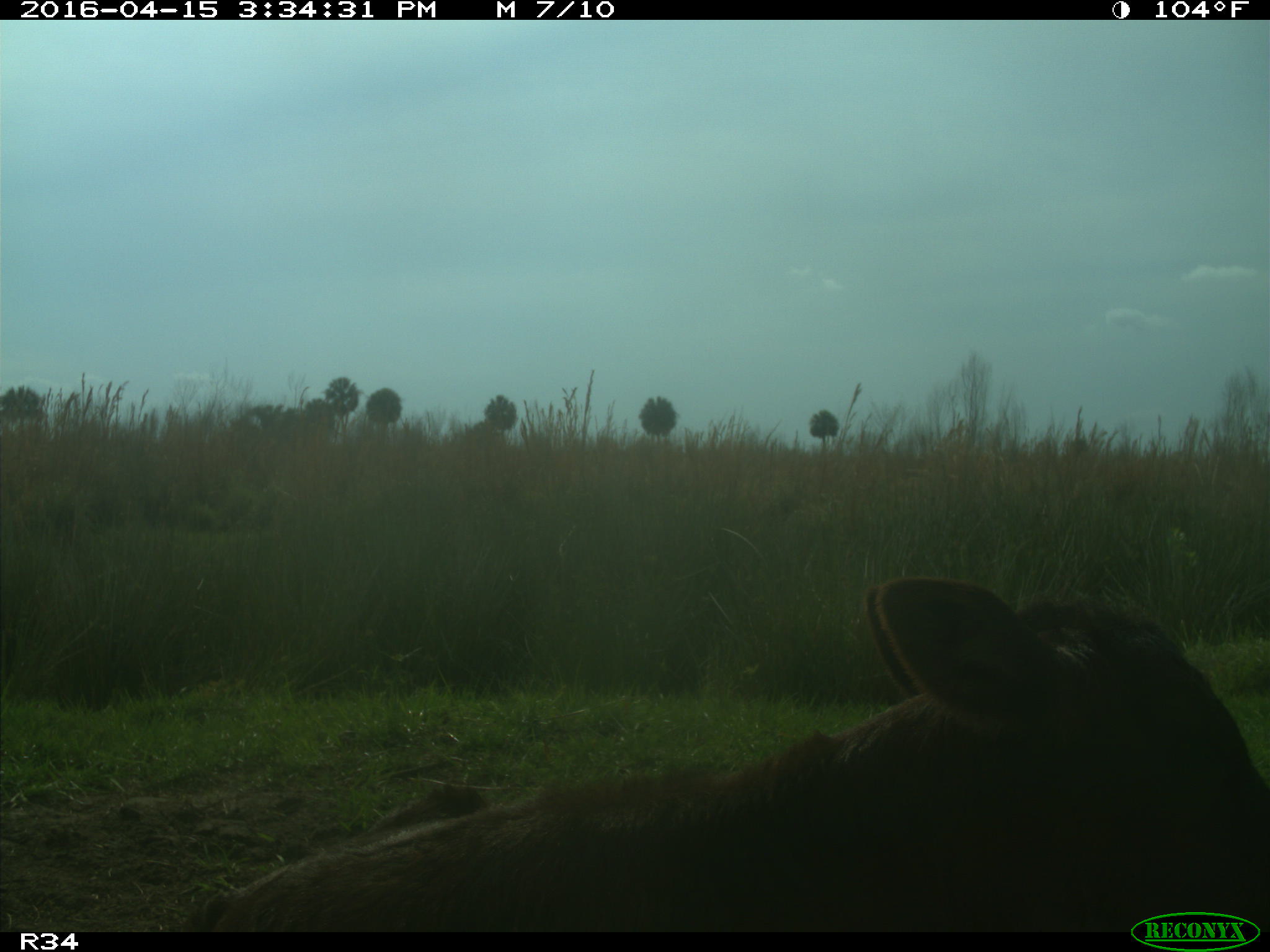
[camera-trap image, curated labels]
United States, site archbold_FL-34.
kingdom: Animalia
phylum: Chordata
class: Mammalia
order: Artiodactyla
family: Bovidae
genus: Bos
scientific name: Bos taurus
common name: domestic cow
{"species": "Bos taurus (domestic cow)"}